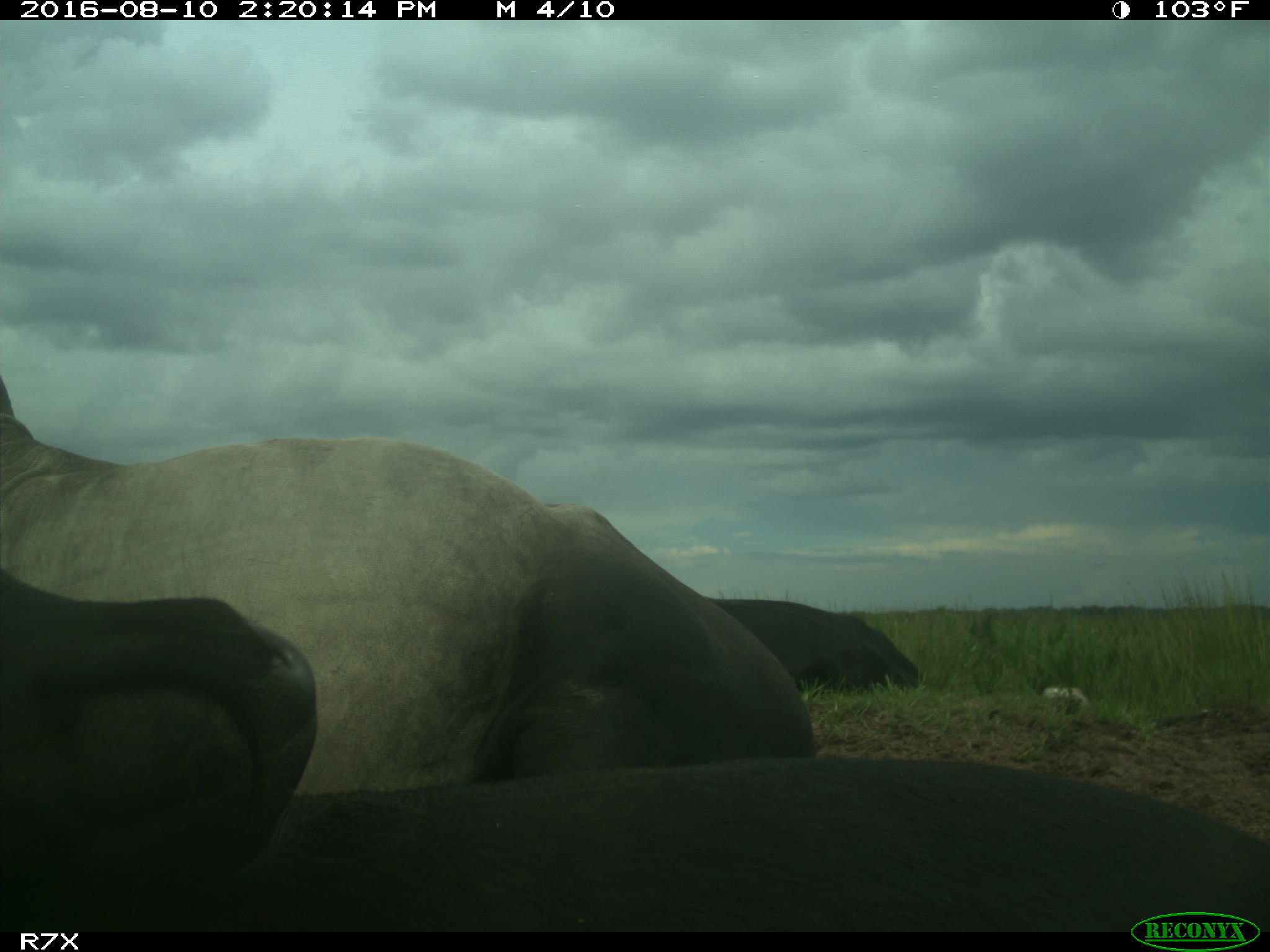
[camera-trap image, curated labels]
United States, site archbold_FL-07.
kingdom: Animalia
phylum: Chordata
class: Mammalia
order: Artiodactyla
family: Bovidae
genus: Bos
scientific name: Bos taurus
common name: domestic cow